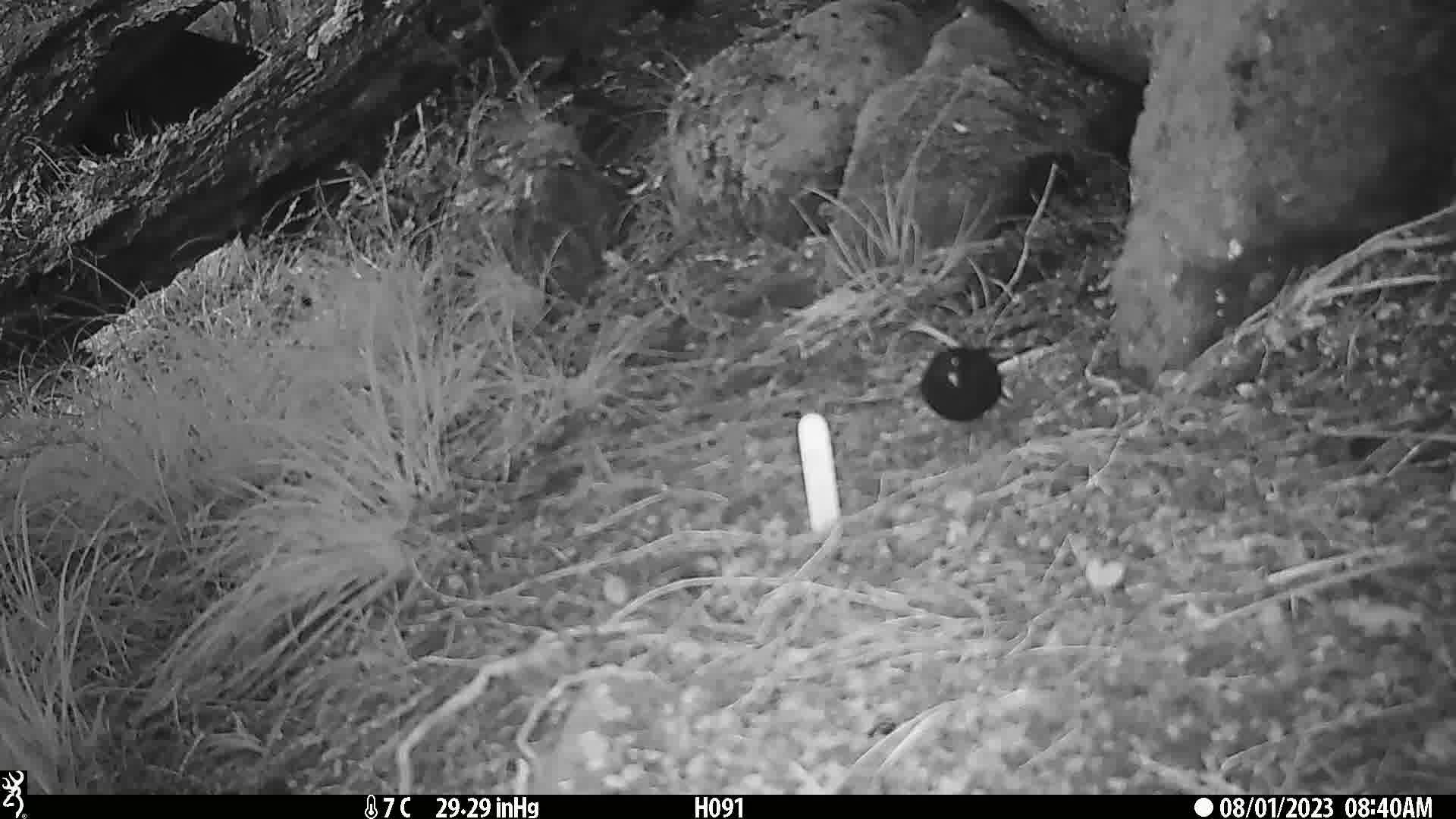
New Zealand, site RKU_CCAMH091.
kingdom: Animalia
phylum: Chordata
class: Aves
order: Passeriformes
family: Turdidae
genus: Turdus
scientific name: Turdus merula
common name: eurasian blackbird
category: blackbird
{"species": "blackbird (eurasian blackbird) (Turdus merula)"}